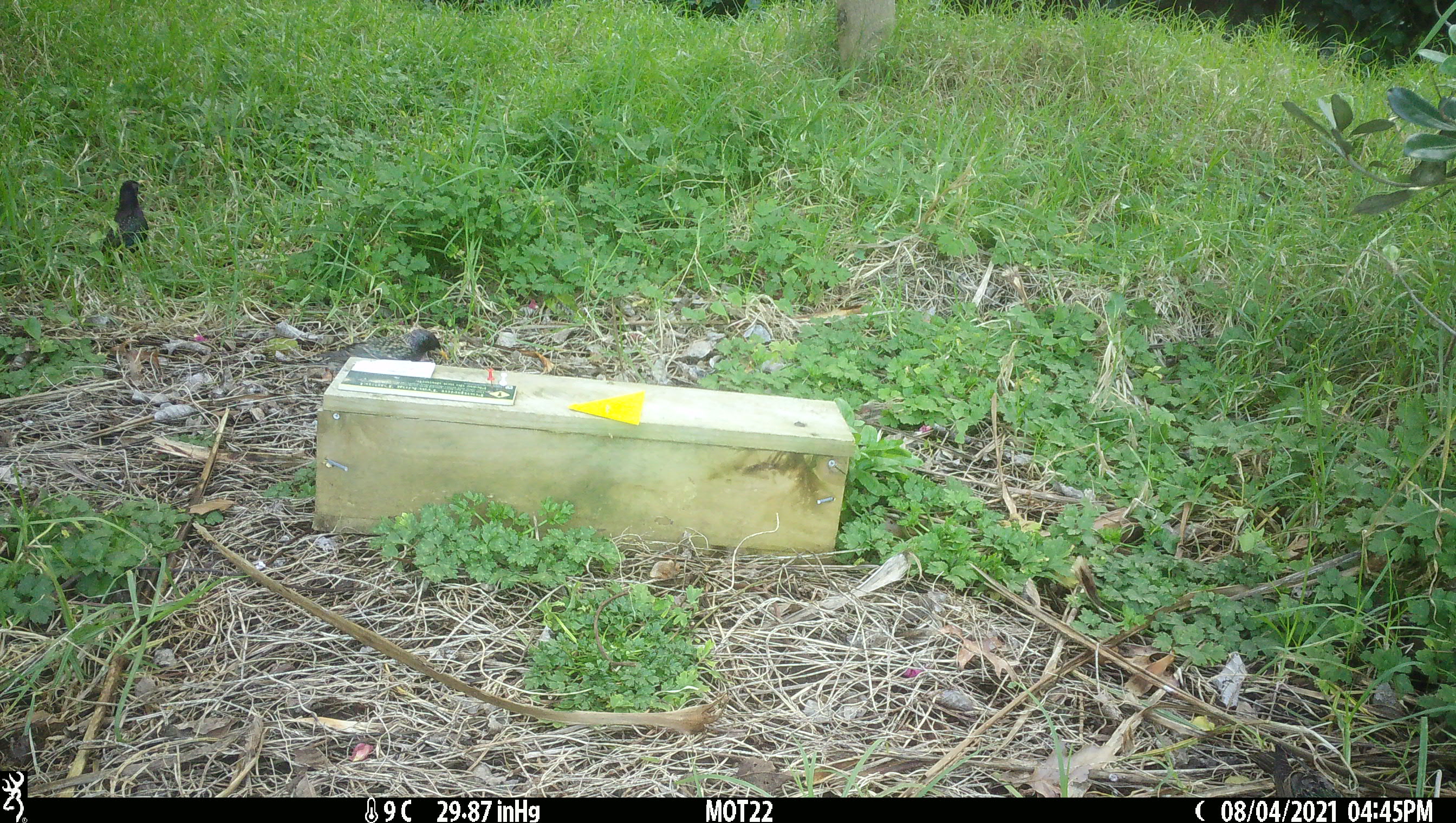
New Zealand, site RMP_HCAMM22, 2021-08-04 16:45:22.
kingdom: Animalia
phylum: Chordata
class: Aves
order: Passeriformes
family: Sturnidae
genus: Sturnus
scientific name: Sturnus vulgaris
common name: european starling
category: starling